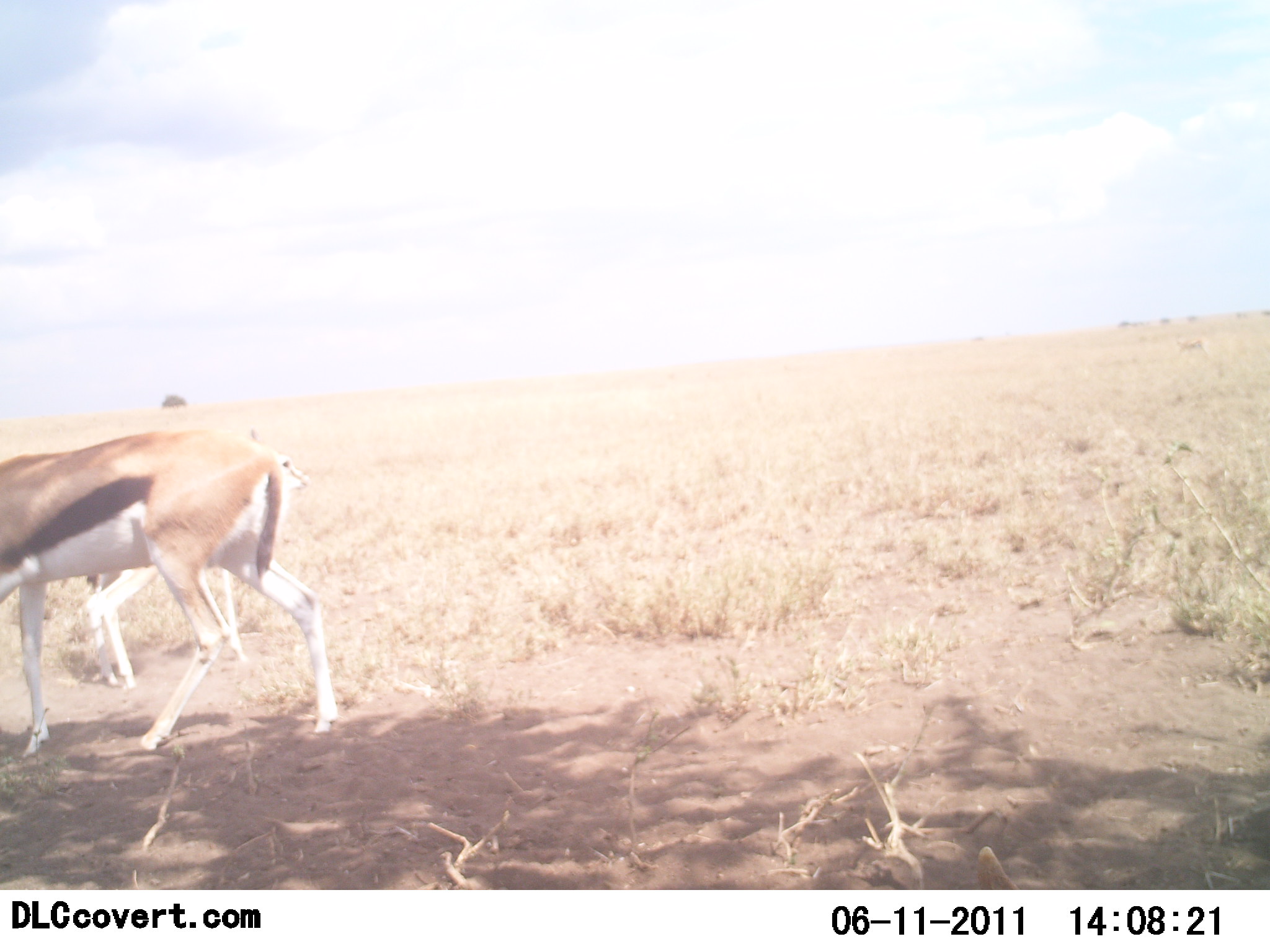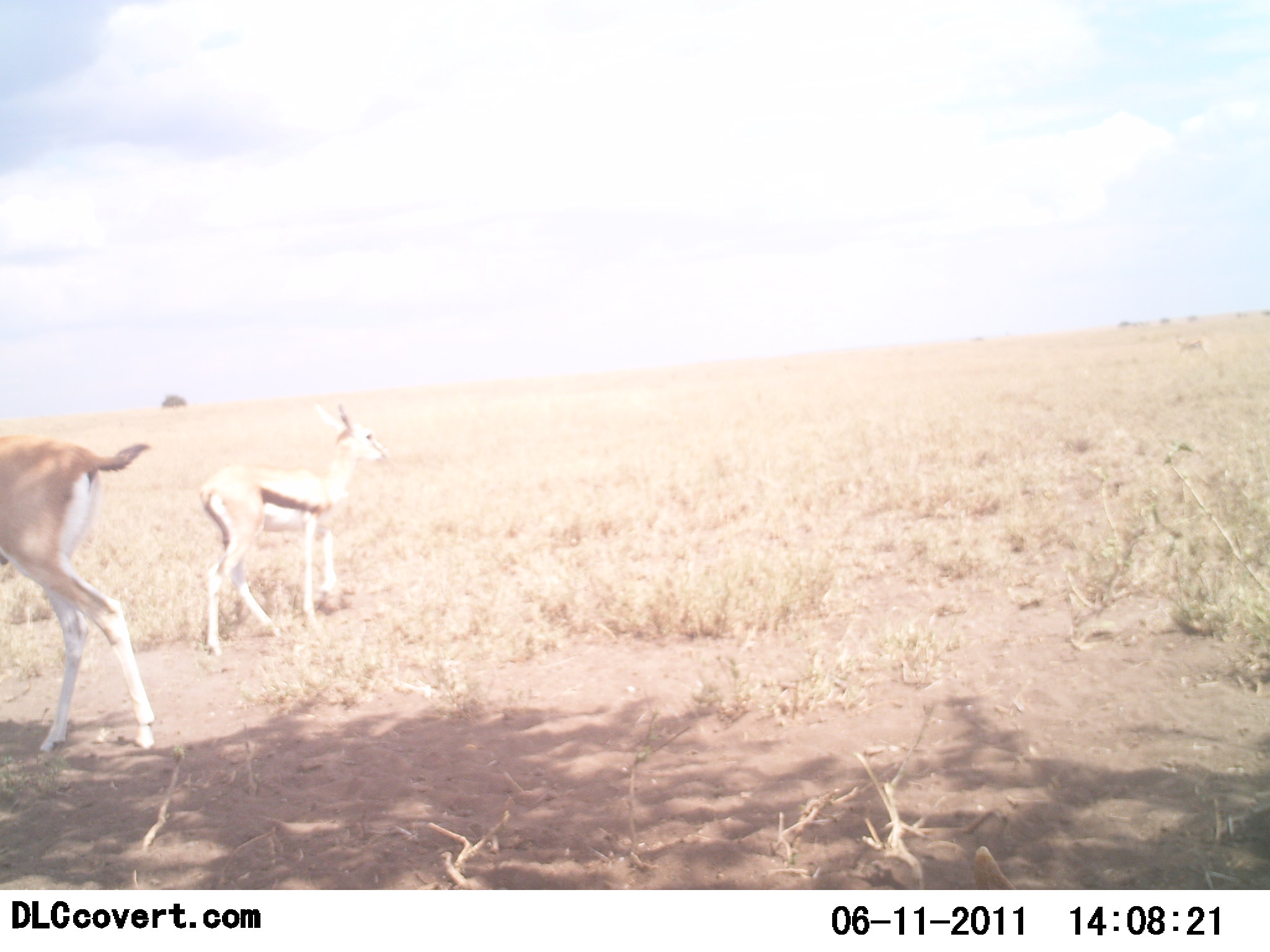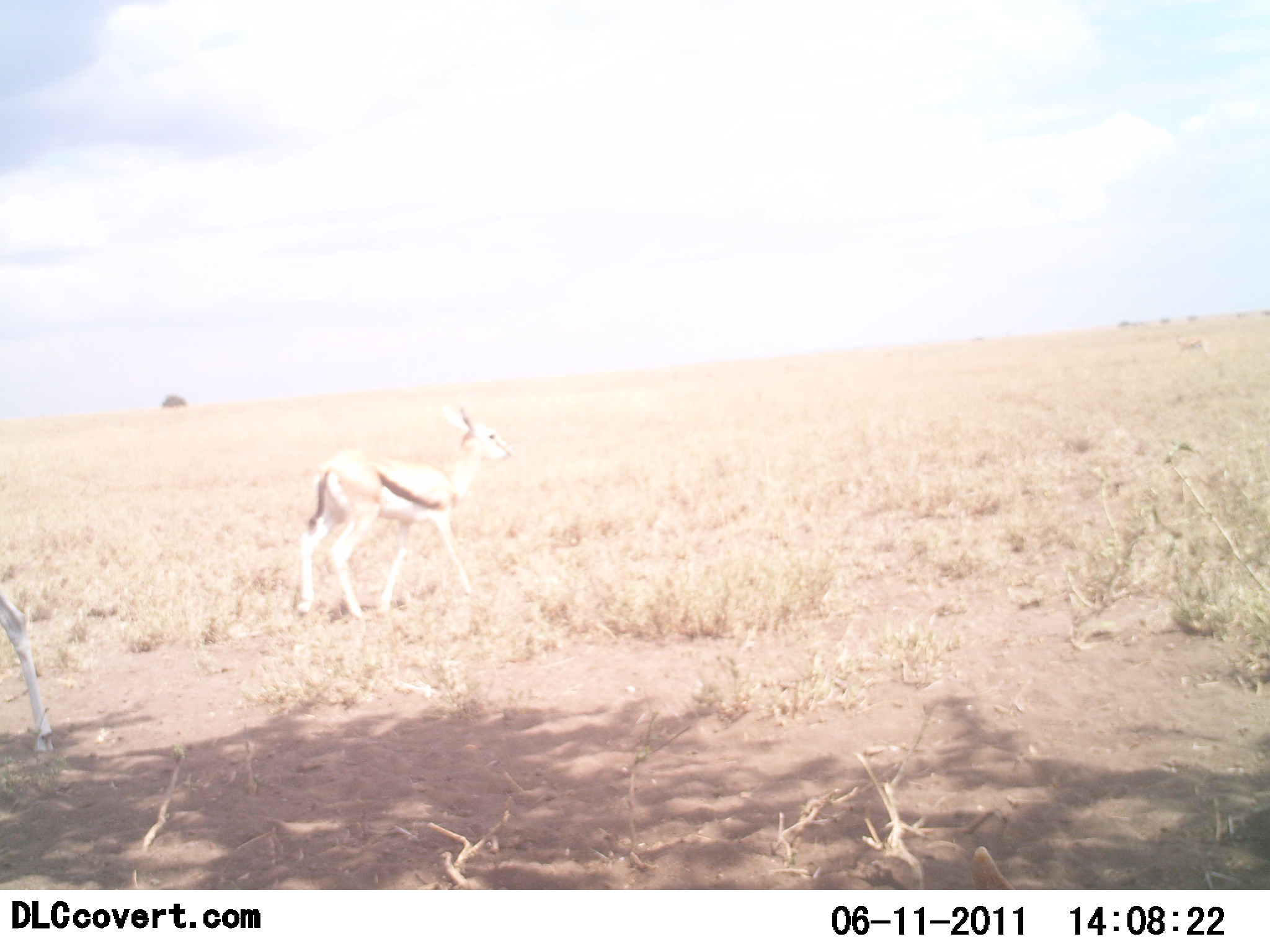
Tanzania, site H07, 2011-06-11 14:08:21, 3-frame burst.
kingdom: Animalia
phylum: Chordata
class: Mammalia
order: Artiodactyla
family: Bovidae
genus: Eudorcas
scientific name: Eudorcas thomsonii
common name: thomson's gazelle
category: gazellethomsons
Gazellethomsons (thomson's gazelle) (Eudorcas thomsonii), count 2. Behavior (volunteer vote fractions): standing 40%, resting 0%, moving 80%, interacting 0%. Young present (vote fraction): 0%. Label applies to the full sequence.